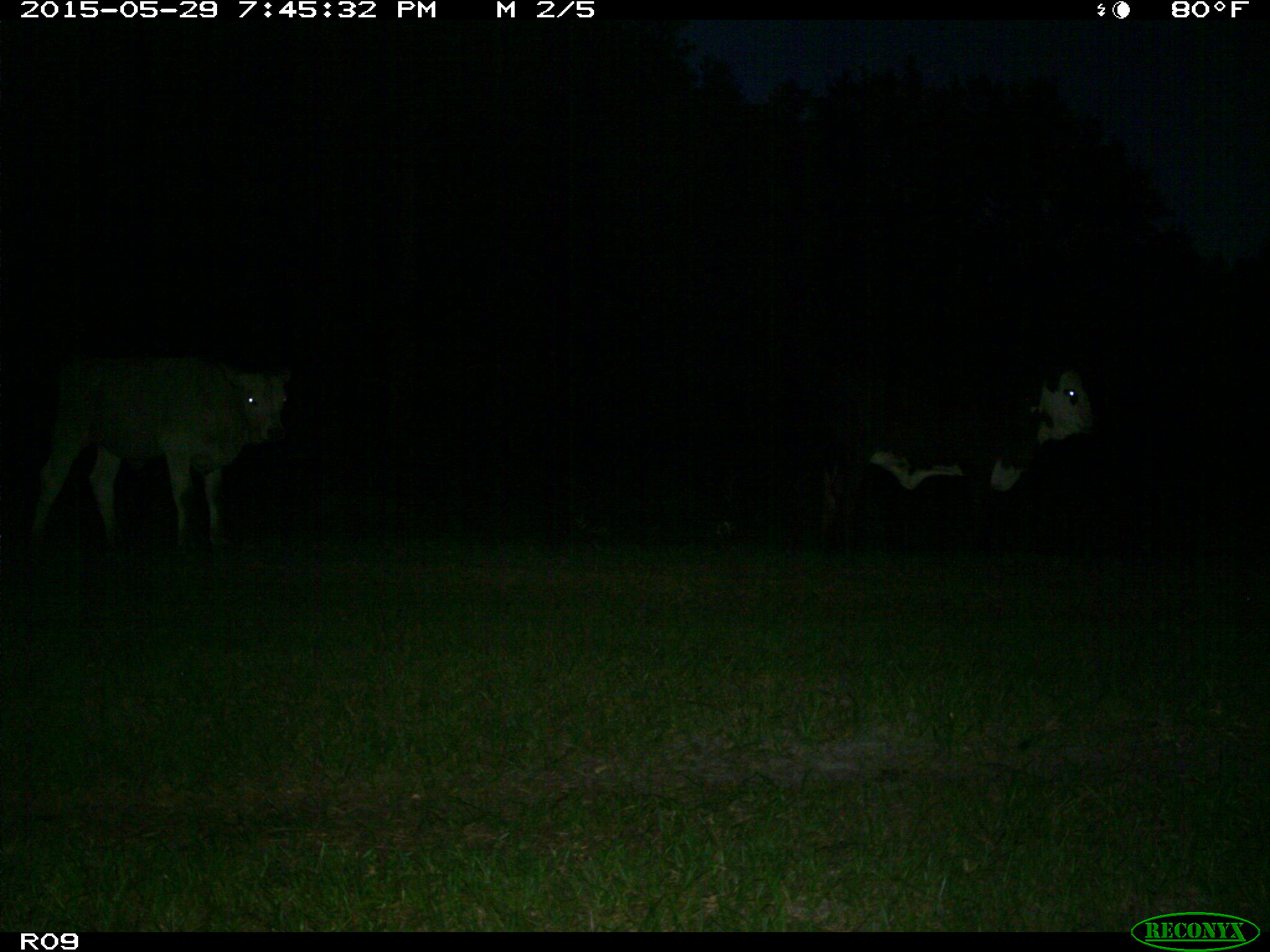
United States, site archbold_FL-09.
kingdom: Animalia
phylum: Chordata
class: Mammalia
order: Artiodactyla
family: Bovidae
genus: Bos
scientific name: Bos taurus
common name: domestic cow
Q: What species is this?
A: Bos taurus (domestic cow).